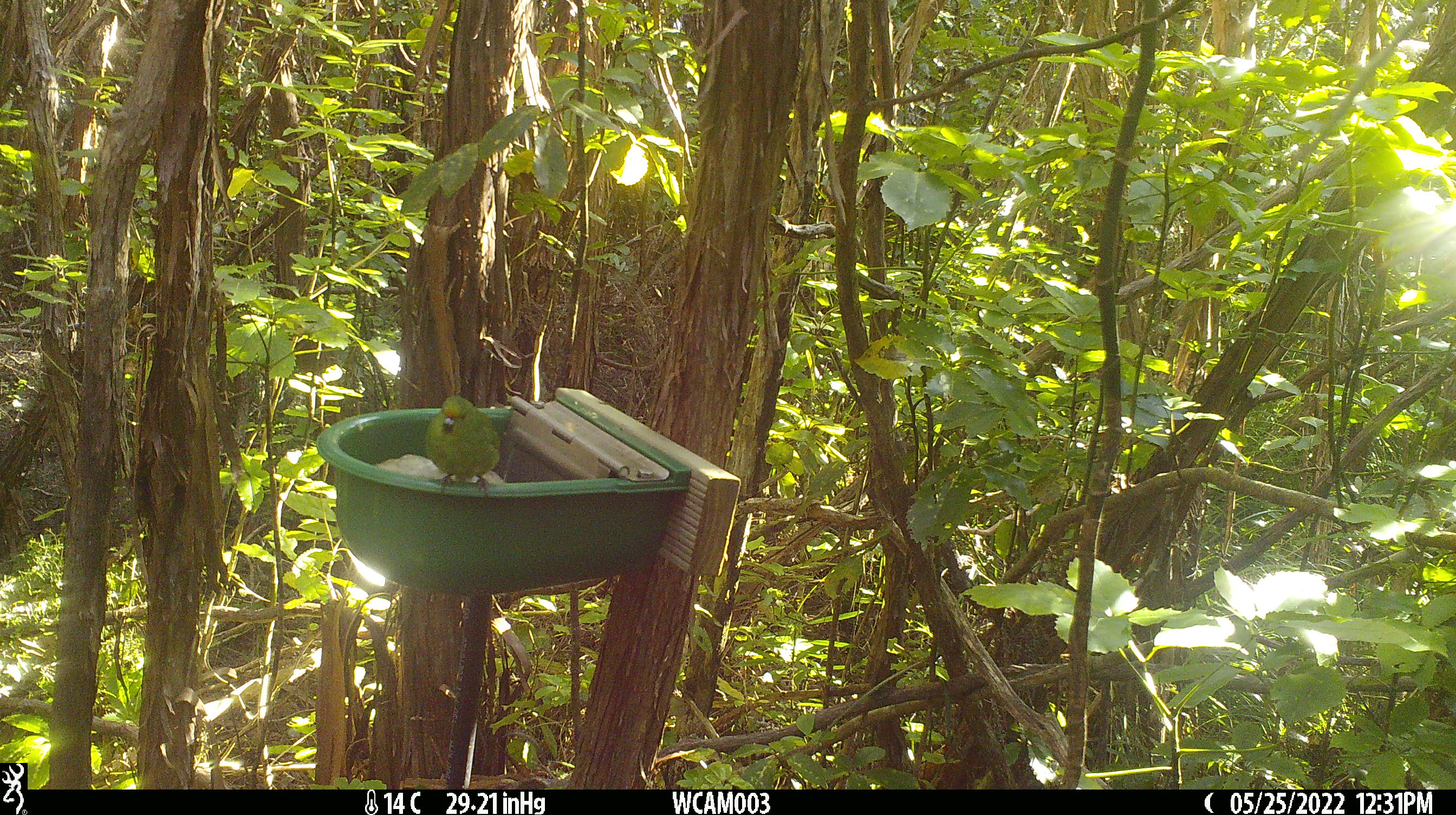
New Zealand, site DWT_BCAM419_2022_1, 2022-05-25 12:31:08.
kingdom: Animalia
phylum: Chordata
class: Aves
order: Psittaciformes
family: Psittaculidae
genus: Cyanoramphus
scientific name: Cyanoramphus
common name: parakeet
Parakeet (Cyanoramphus).